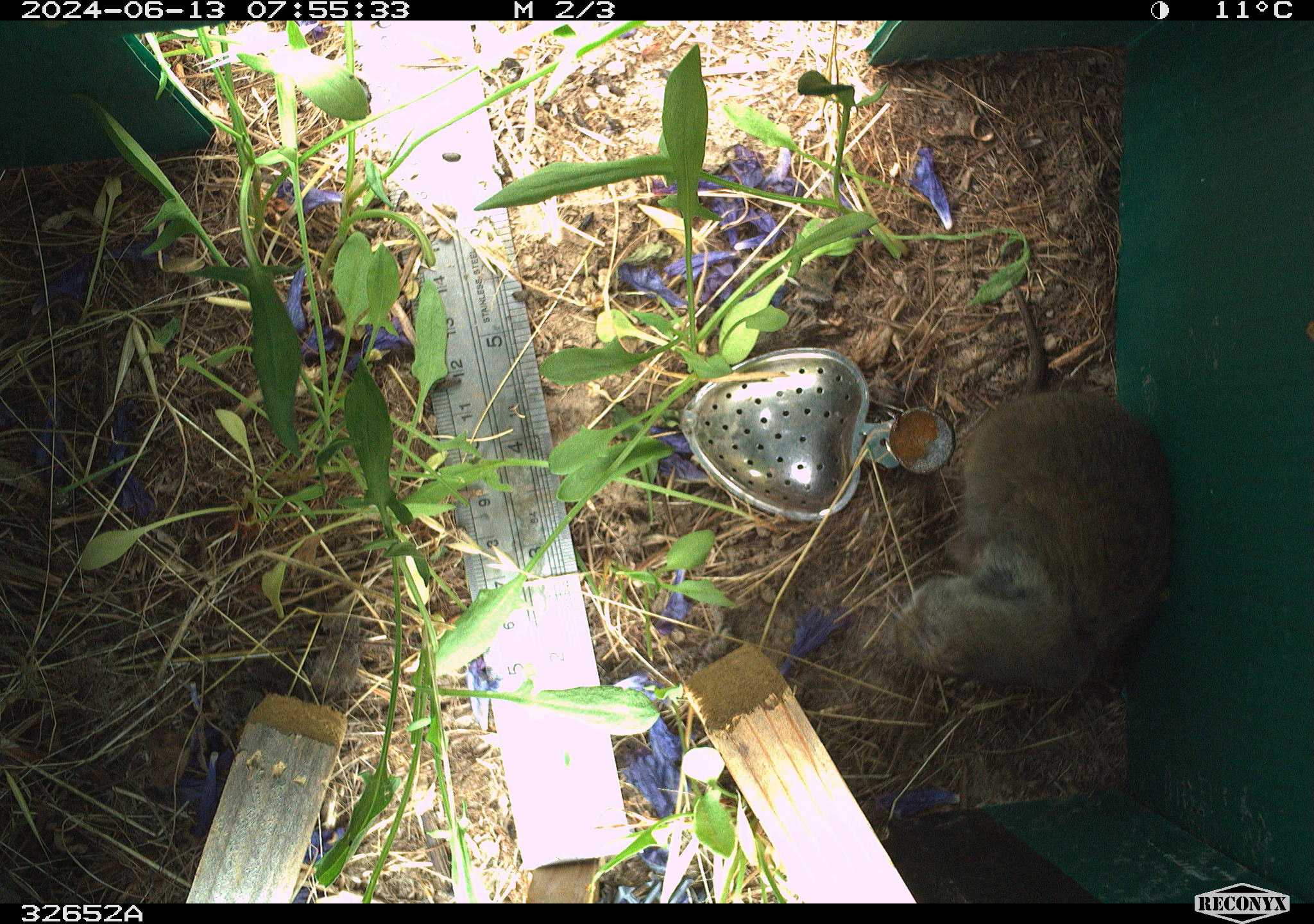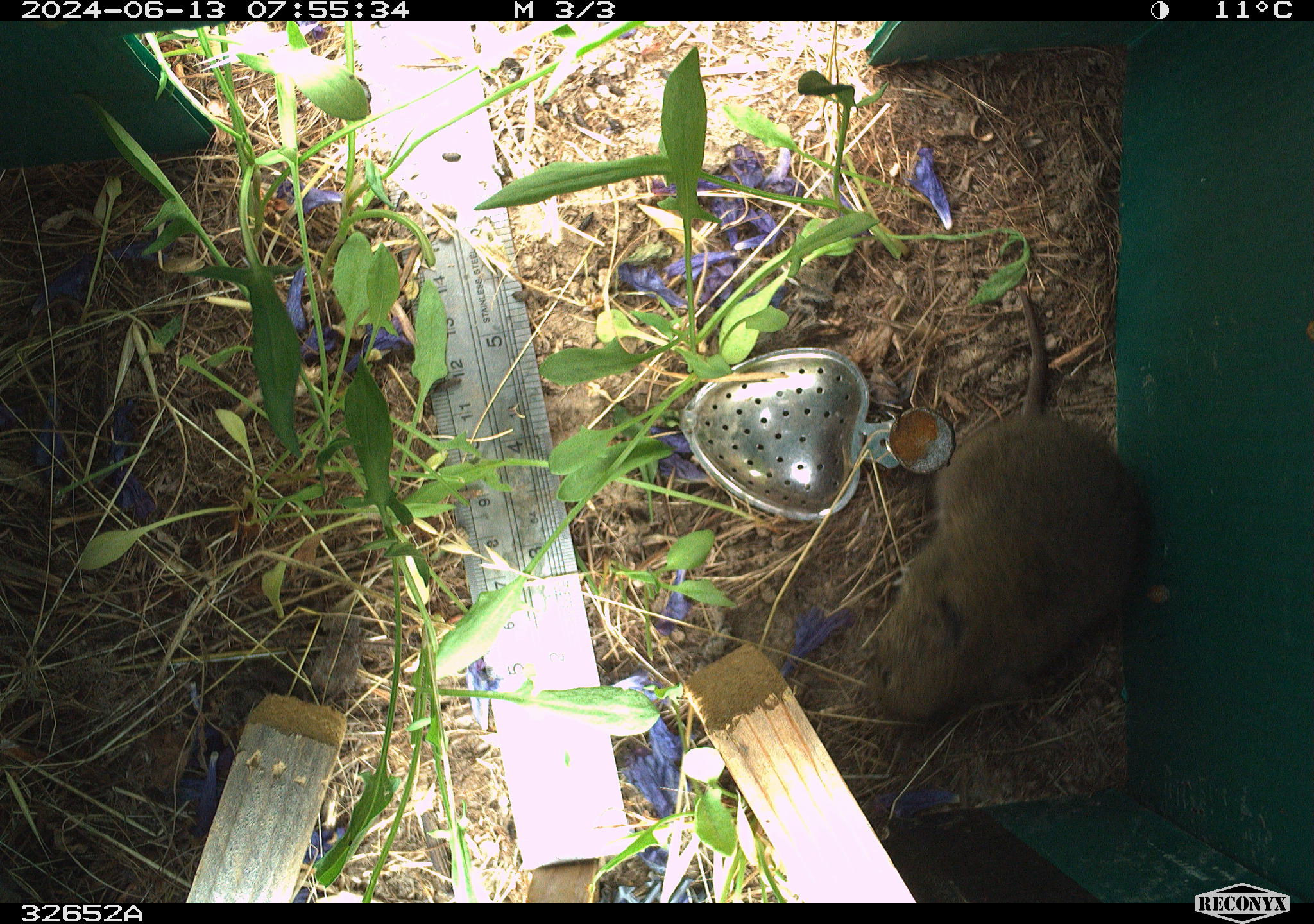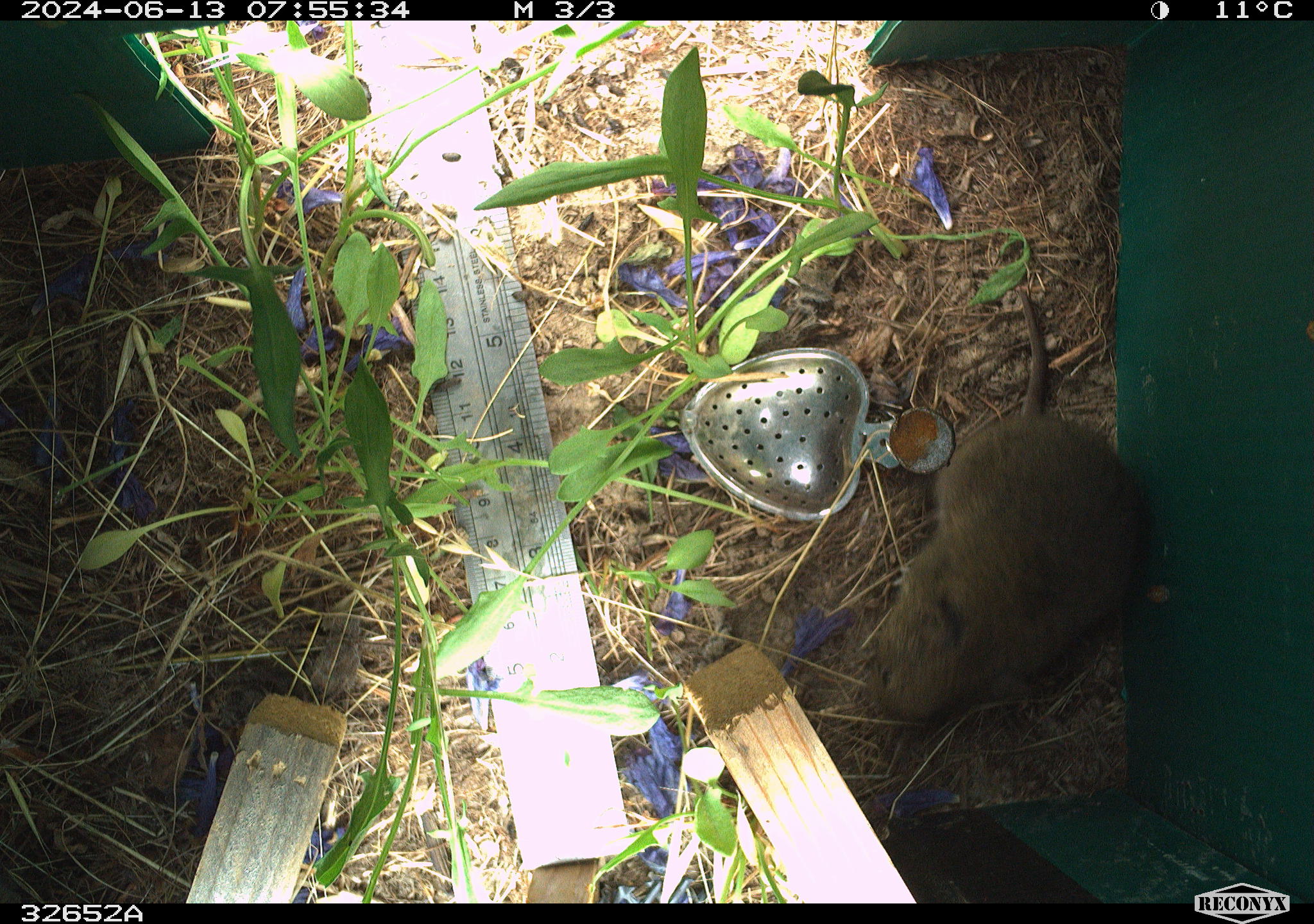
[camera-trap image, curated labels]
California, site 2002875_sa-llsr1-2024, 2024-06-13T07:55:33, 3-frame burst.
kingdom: Animalia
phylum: Chordata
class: Mammalia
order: Rodentia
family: Cricetidae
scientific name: Arvicolinae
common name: voles, lemmings, and muskrats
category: arvicolinae subfamily